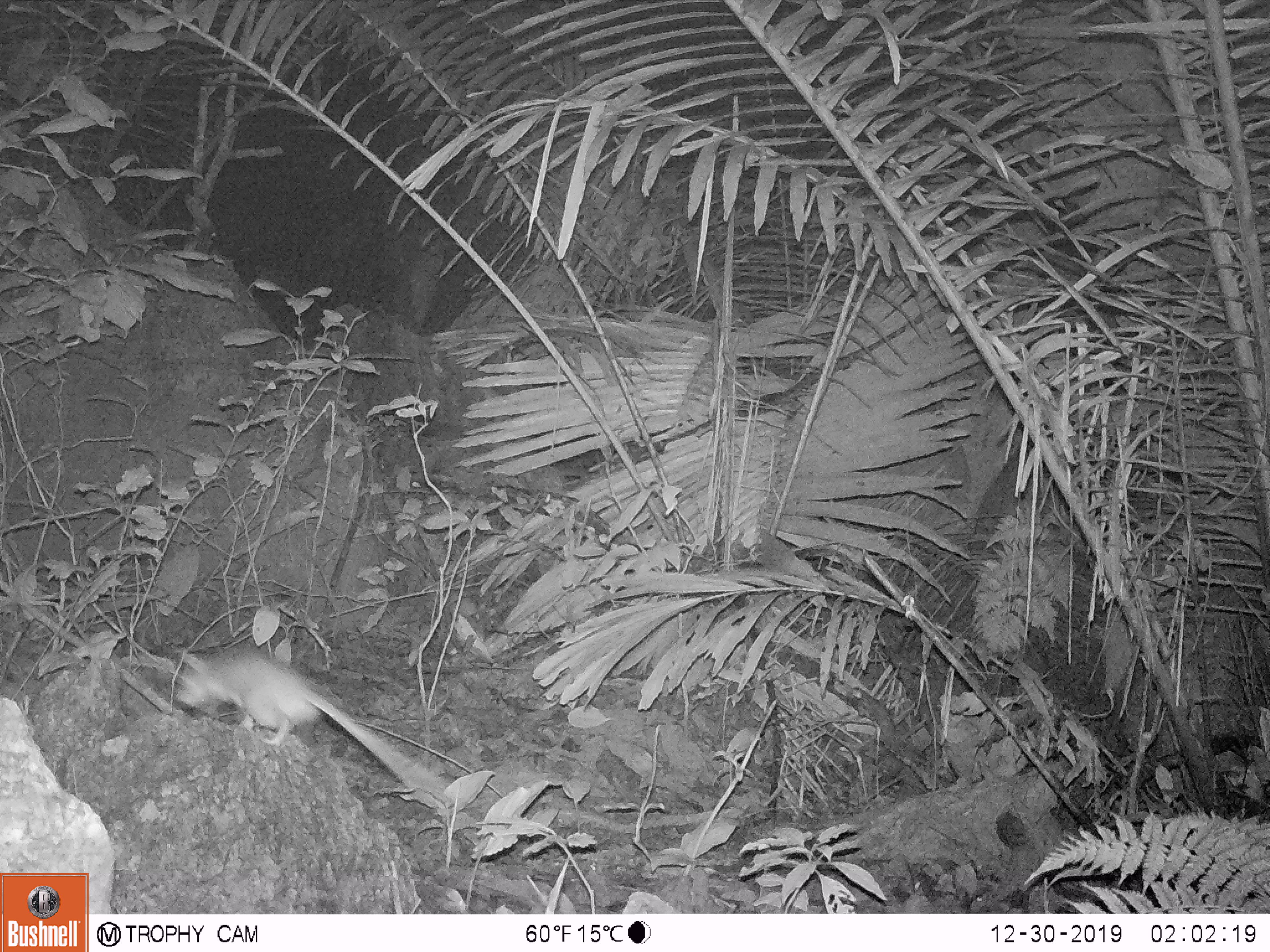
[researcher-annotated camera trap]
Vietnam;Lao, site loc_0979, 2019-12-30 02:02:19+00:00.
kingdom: Animalia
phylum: Chordata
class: Mammalia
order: Rodentia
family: Muridae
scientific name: Muridae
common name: old-world mice and rats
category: unidentified murid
Unidentified murid (old-world mice and rats) (Muridae). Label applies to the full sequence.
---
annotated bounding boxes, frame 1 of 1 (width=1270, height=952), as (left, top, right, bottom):
unidentified murid: (170, 644, 443, 797)